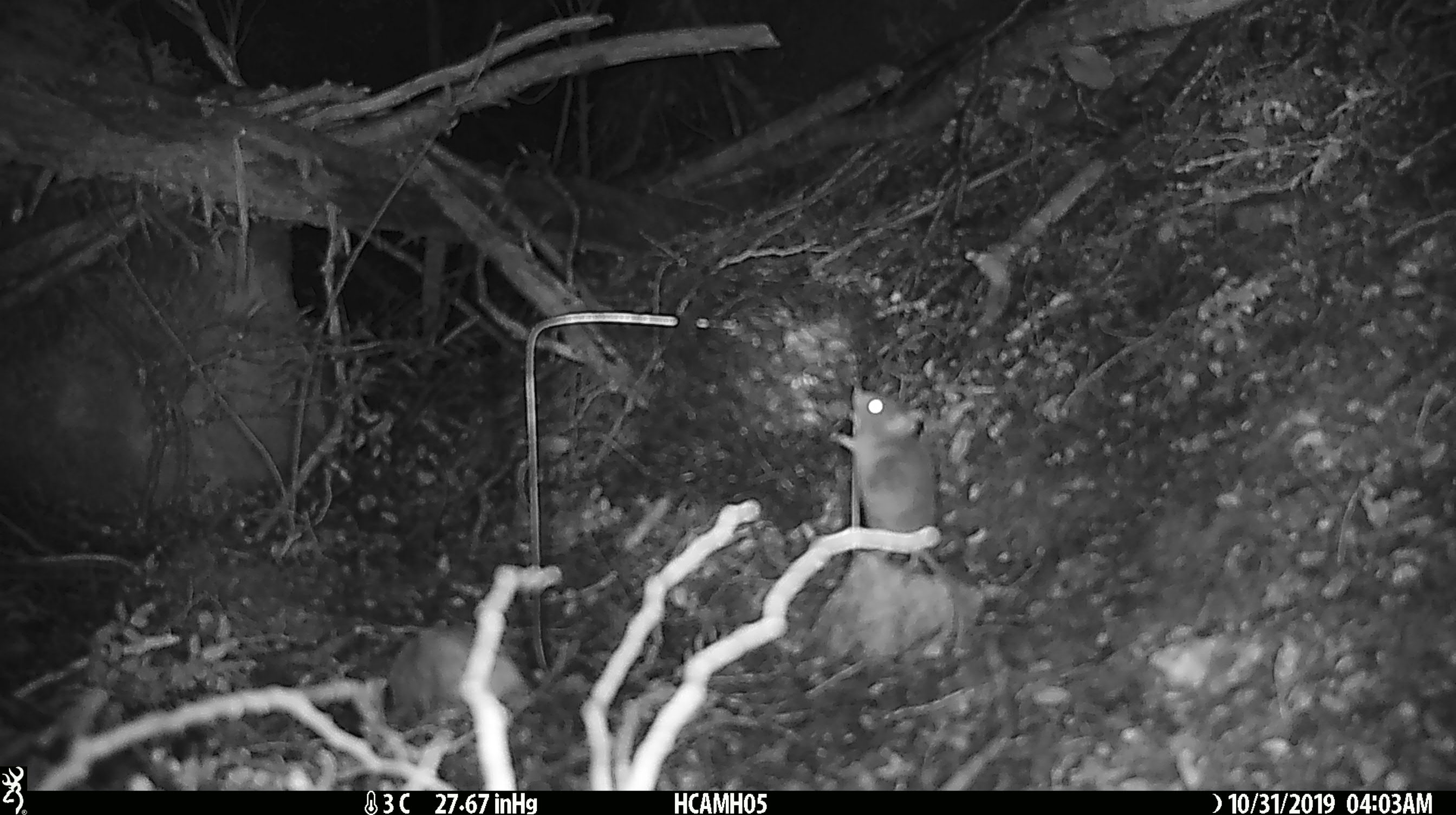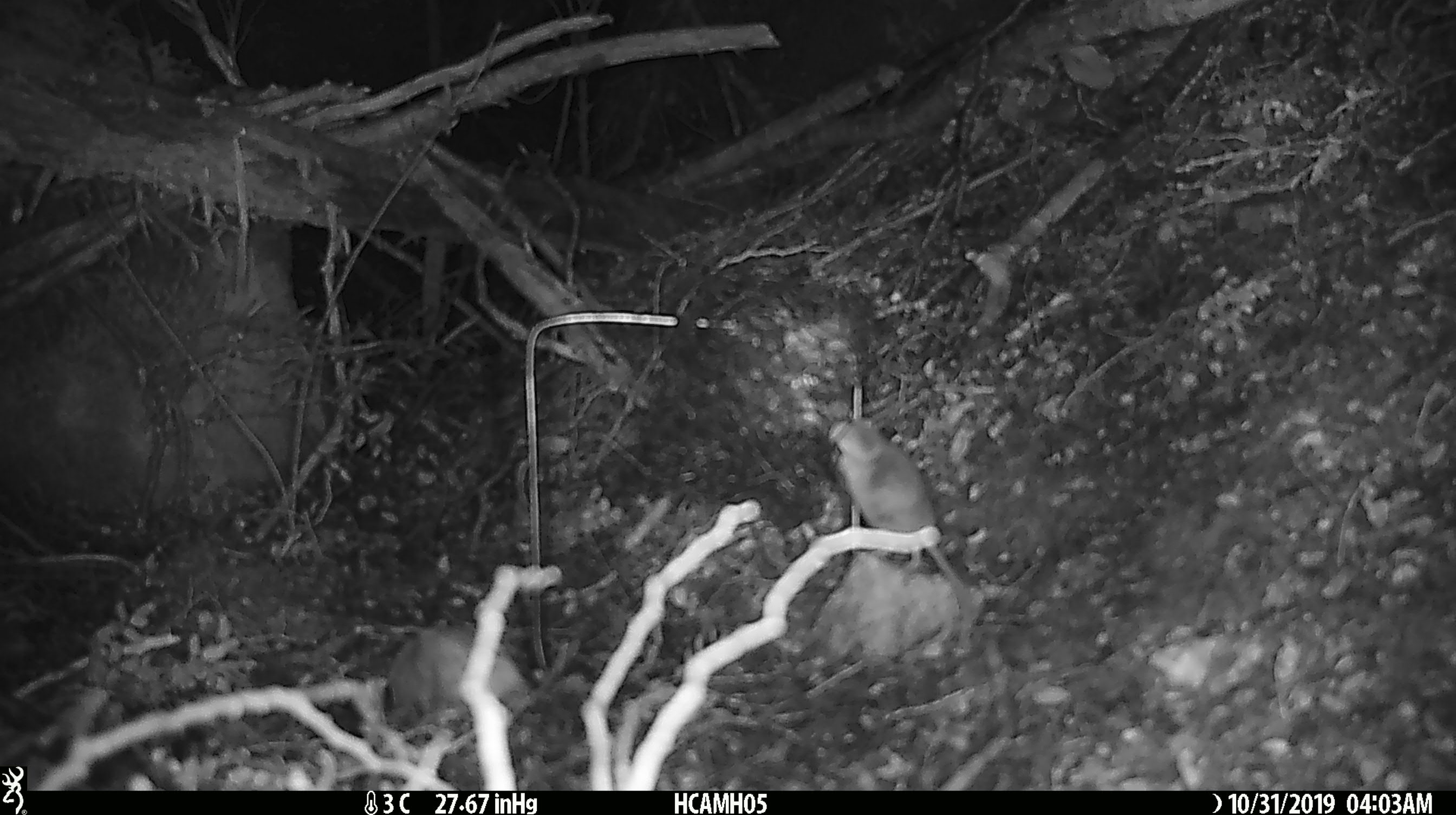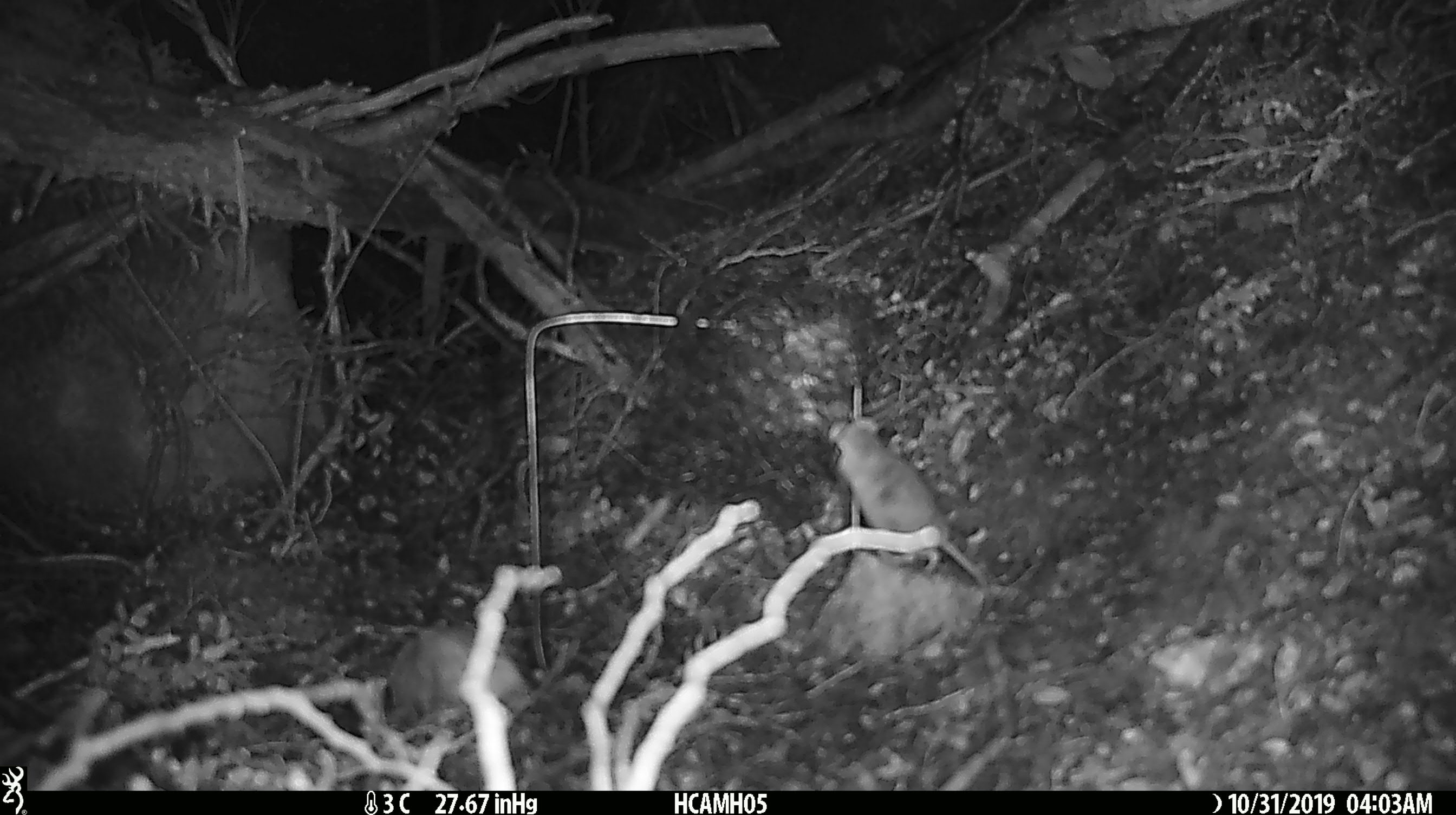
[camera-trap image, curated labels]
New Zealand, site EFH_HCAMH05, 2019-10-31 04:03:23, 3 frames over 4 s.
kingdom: Animalia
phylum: Chordata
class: Mammalia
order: Rodentia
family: Muridae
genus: Mus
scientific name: Mus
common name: mouse